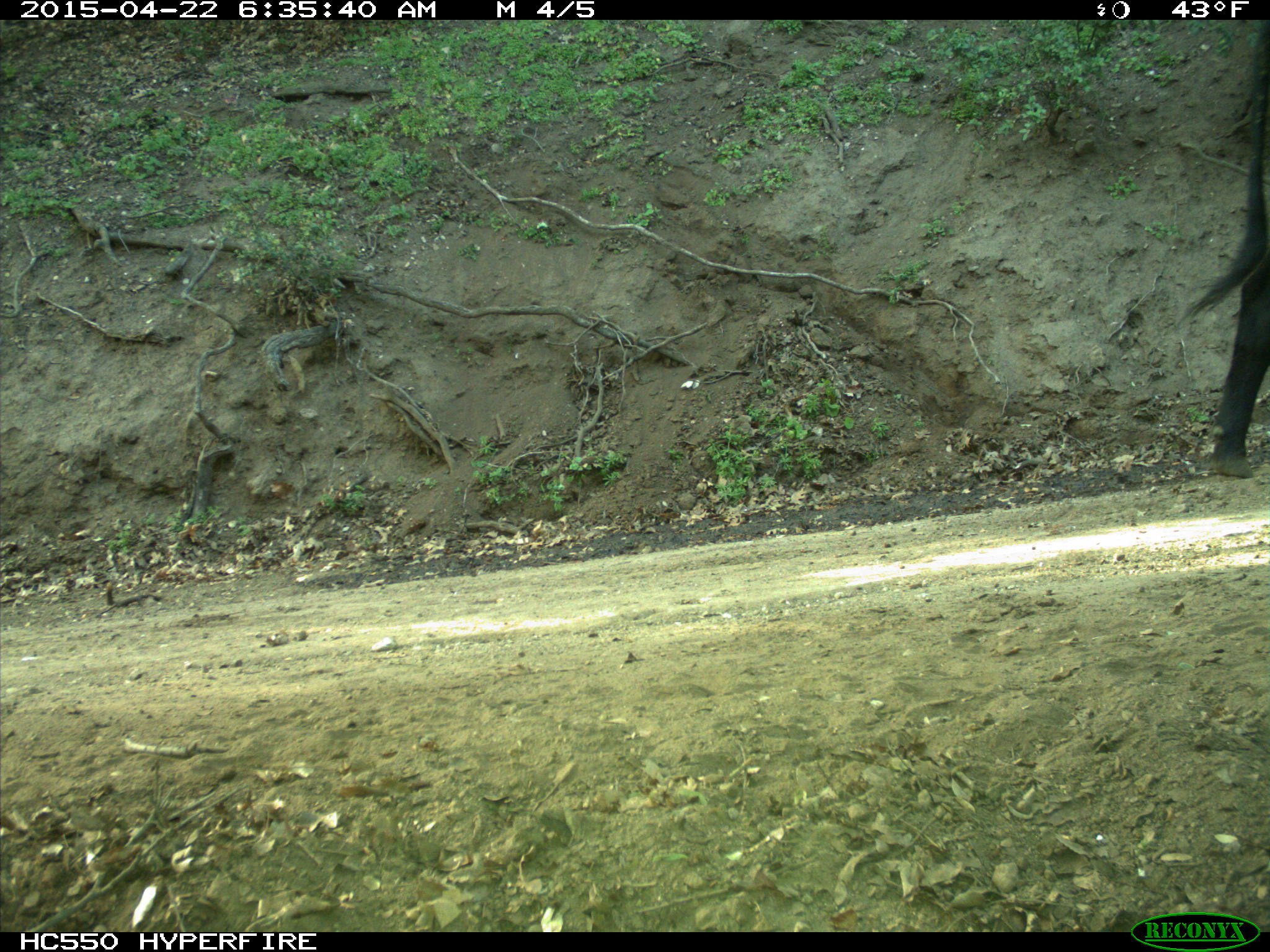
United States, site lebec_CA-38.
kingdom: Animalia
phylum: Chordata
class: Mammalia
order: Artiodactyla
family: Bovidae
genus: Bos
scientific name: Bos taurus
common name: domestic cow